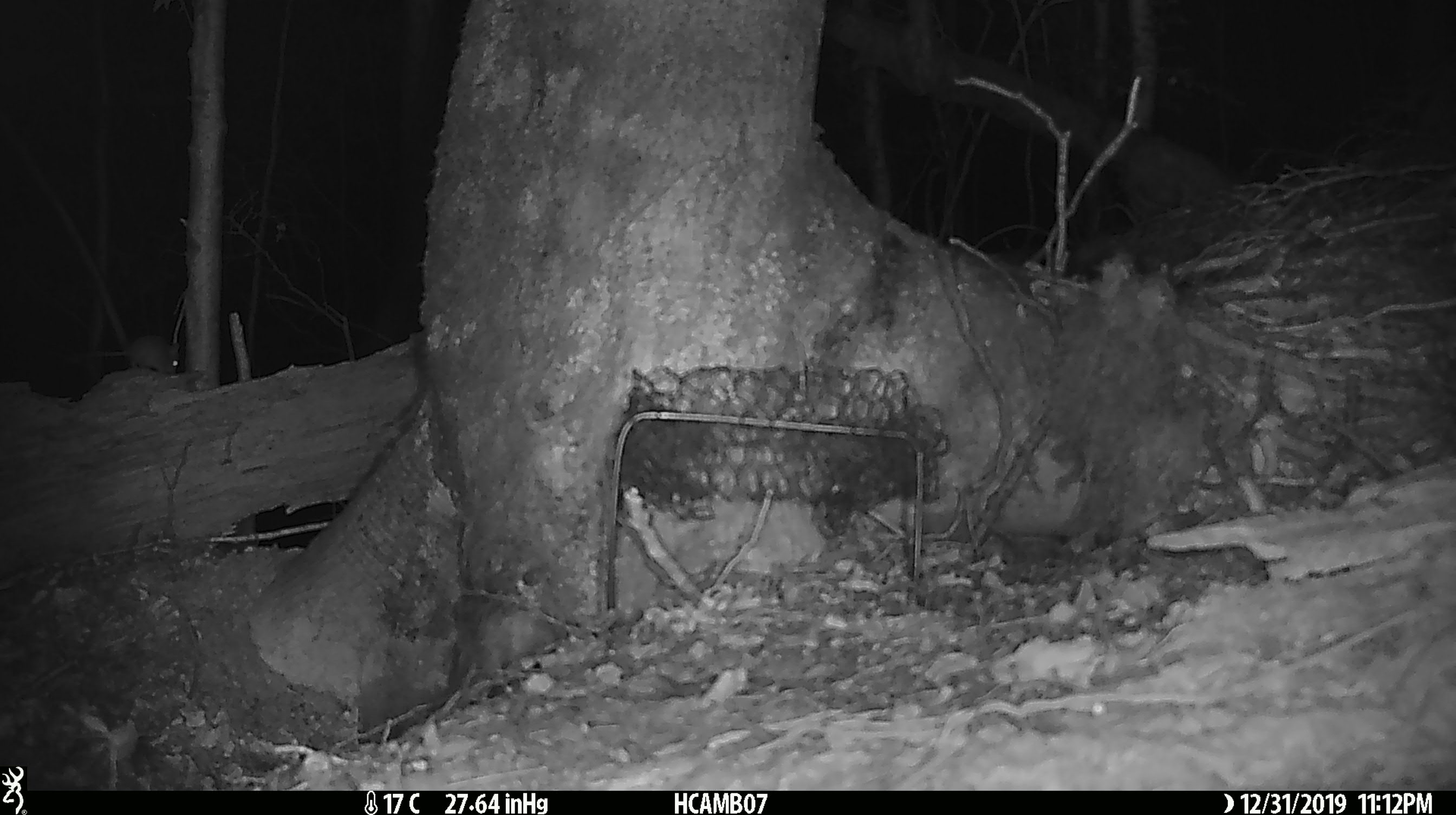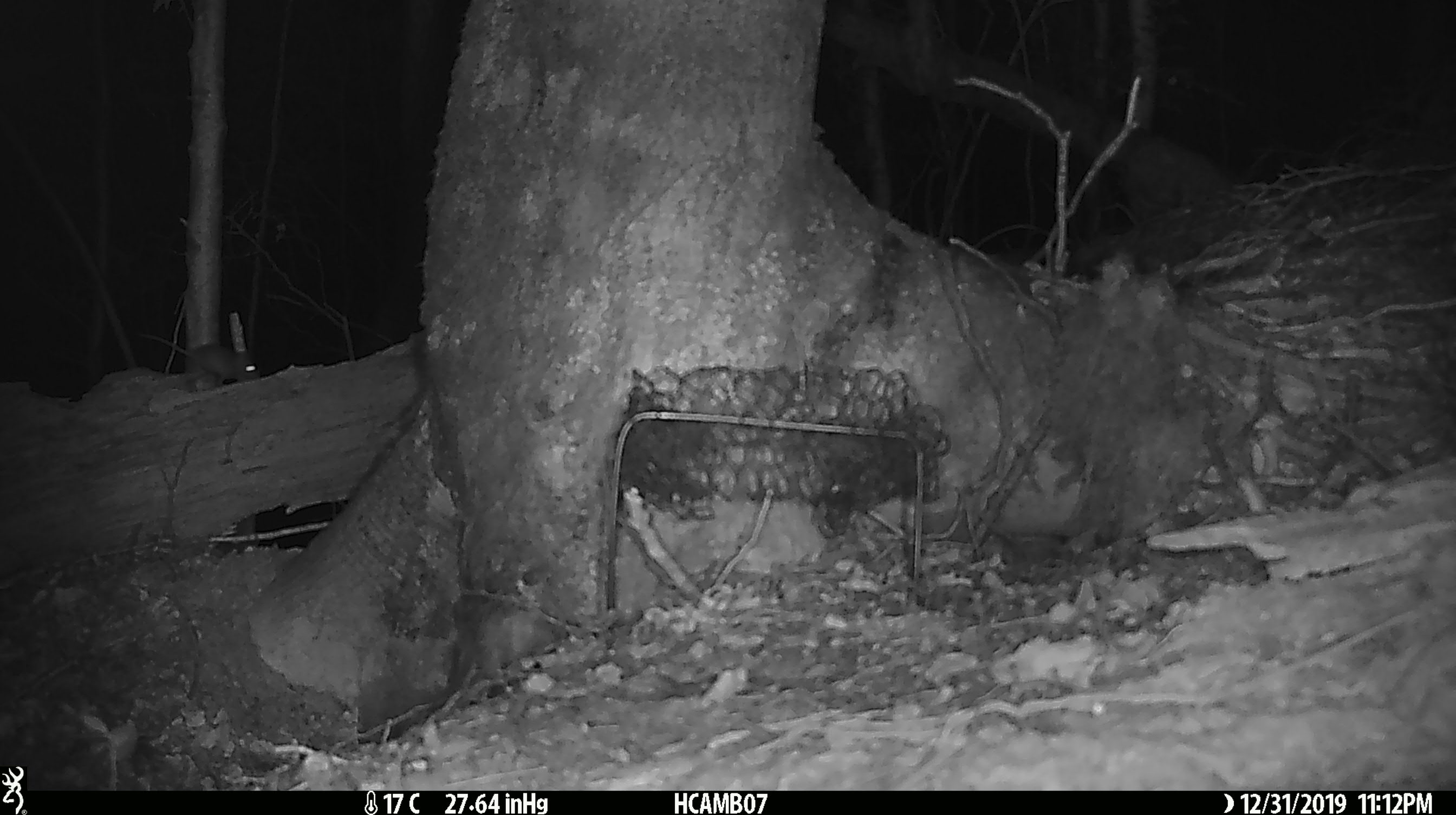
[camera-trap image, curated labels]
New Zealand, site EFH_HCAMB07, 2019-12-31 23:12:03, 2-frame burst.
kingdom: Animalia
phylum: Chordata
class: Mammalia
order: Rodentia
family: Muridae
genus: Mus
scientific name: Mus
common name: mouse